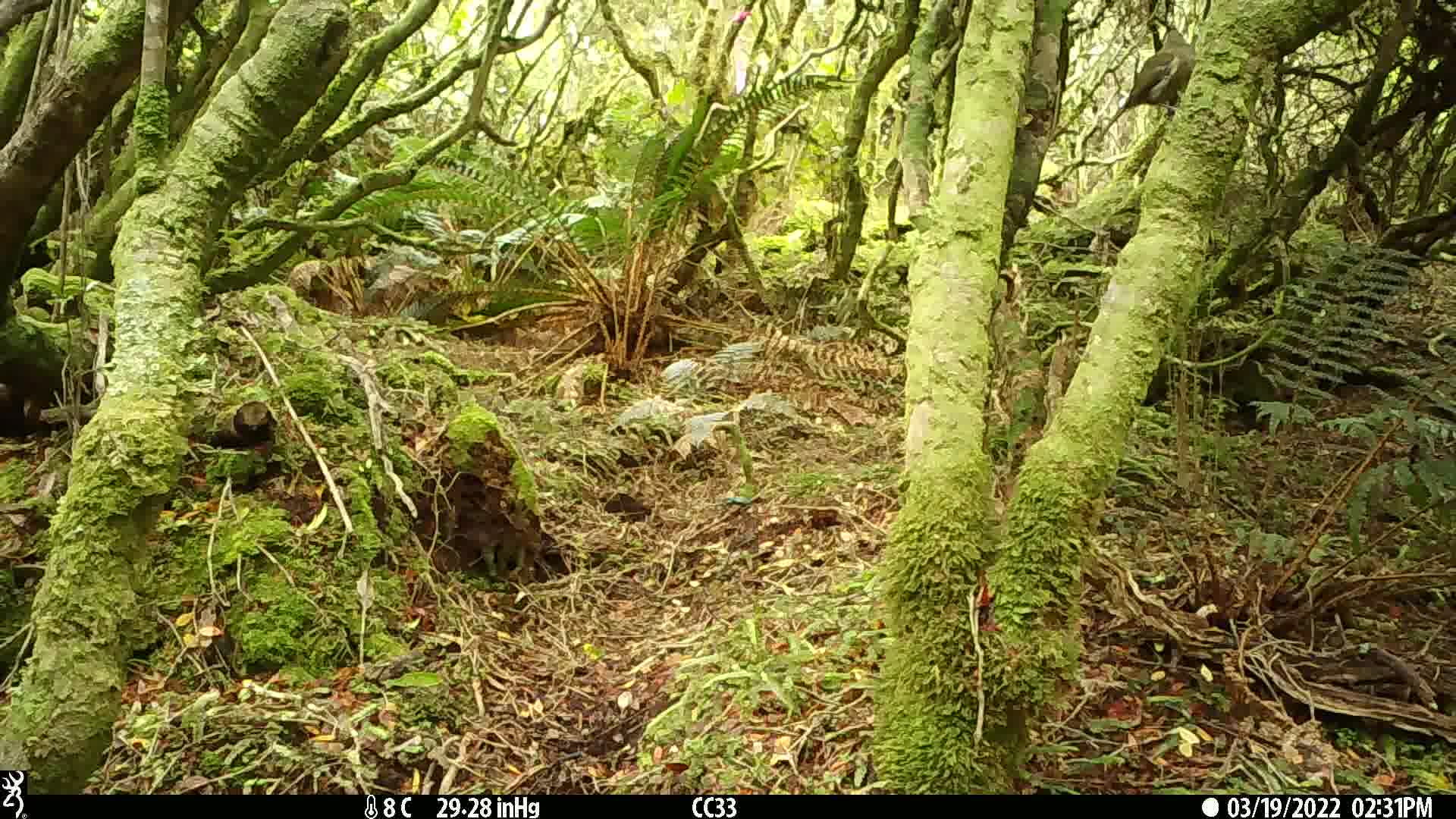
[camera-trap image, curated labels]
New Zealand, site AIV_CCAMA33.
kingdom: Animalia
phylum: Chordata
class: Aves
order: Passeriformes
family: Meliphagidae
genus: Anthornis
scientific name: Anthornis melanura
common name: new zealand bellbird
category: bellbird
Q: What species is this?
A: Bellbird (new zealand bellbird) (Anthornis melanura).